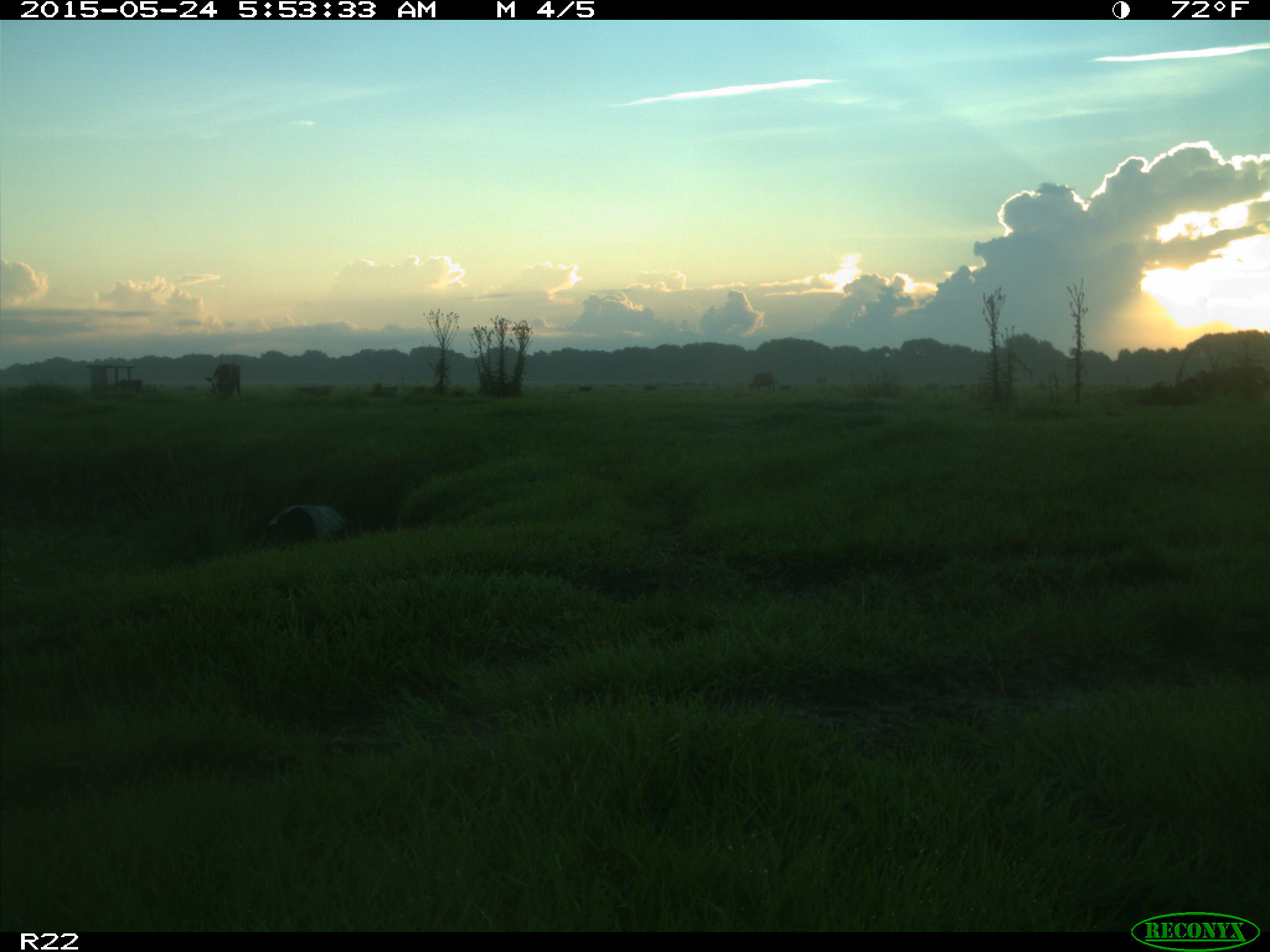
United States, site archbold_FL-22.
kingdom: Animalia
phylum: Chordata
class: Mammalia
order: Artiodactyla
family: Bovidae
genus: Bos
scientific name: Bos taurus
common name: domestic cow